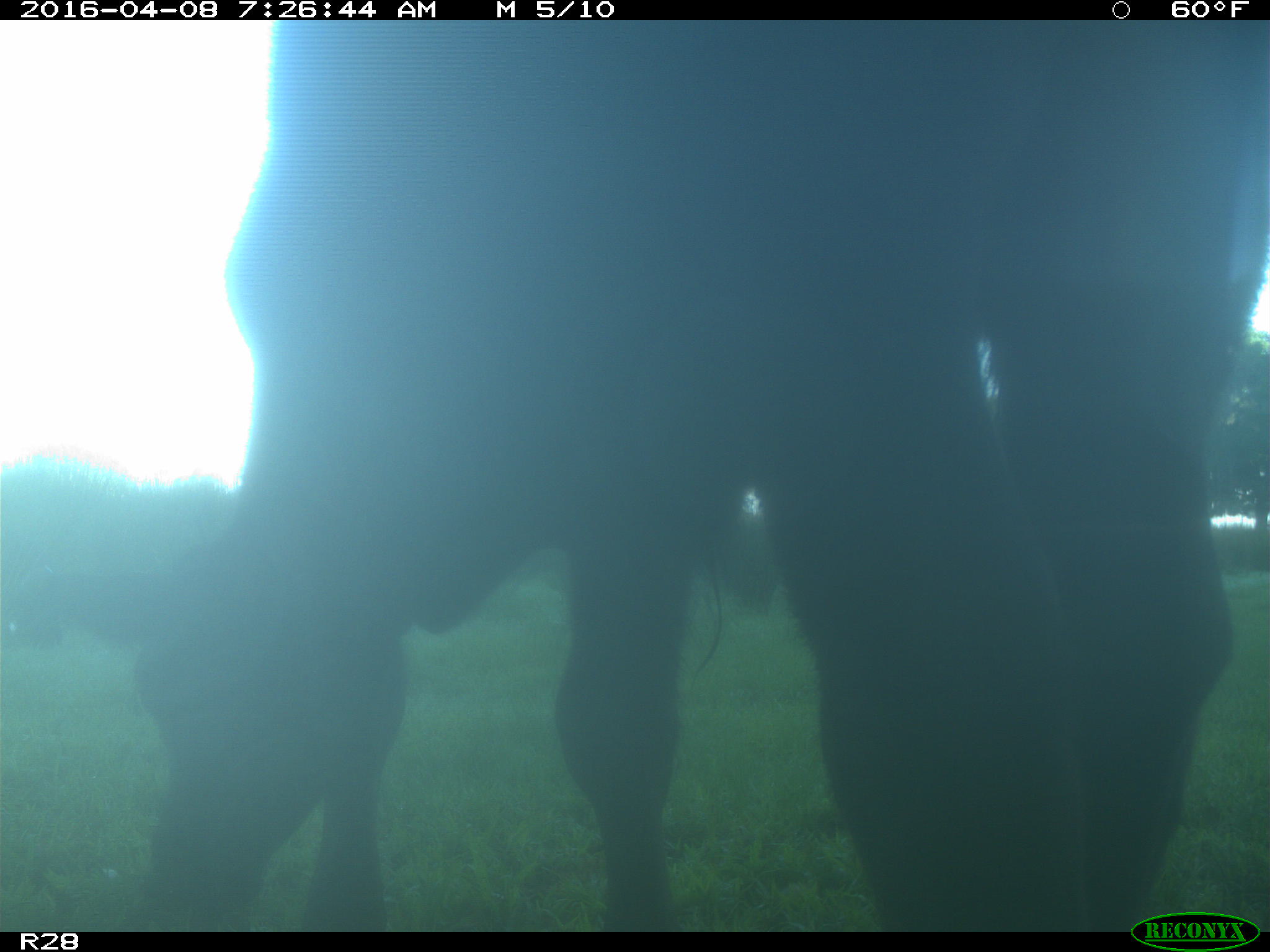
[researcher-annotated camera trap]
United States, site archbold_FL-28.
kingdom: Animalia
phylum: Chordata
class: Mammalia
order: Artiodactyla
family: Bovidae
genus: Bos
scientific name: Bos taurus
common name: domestic cow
Bos taurus (domestic cow).